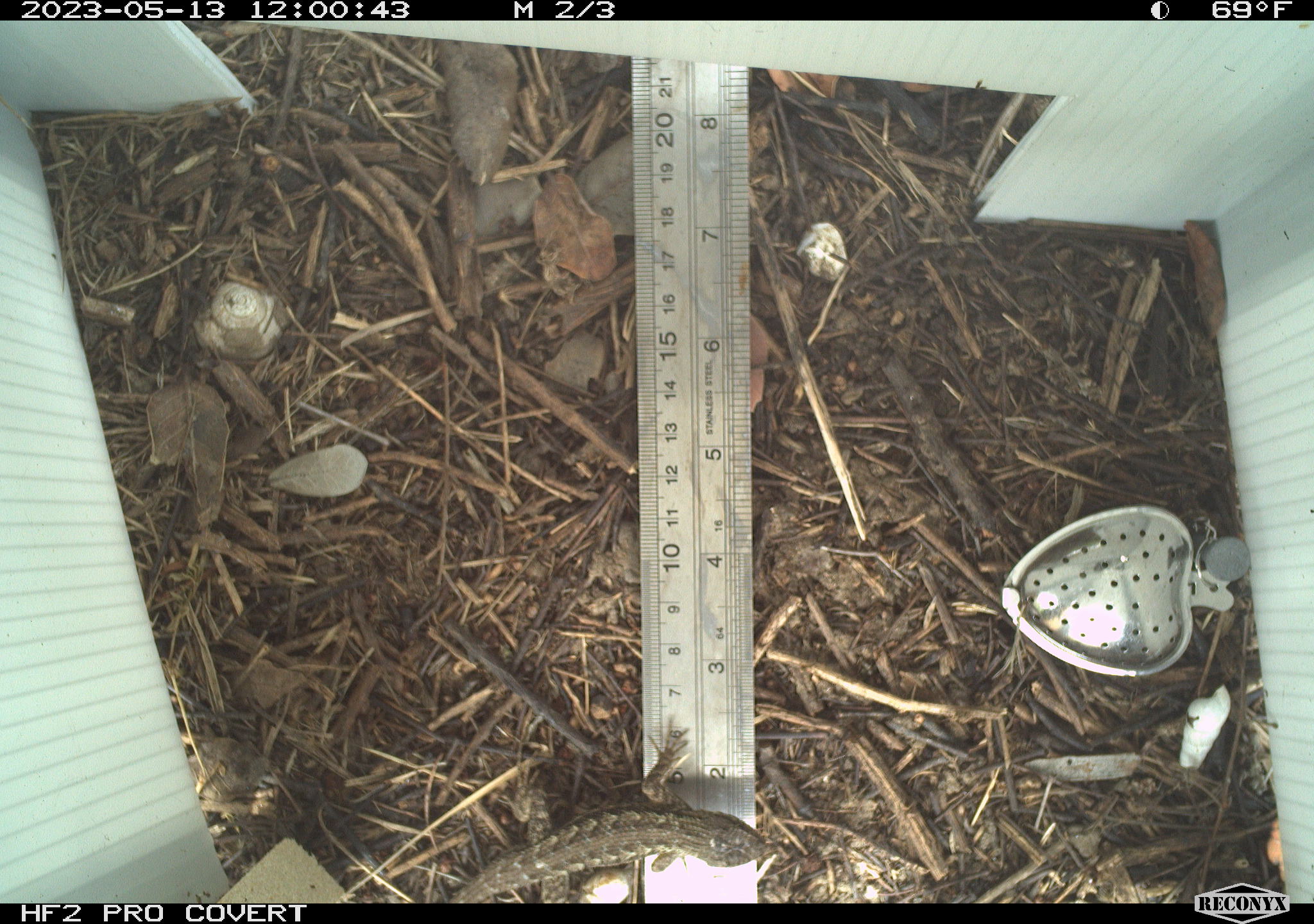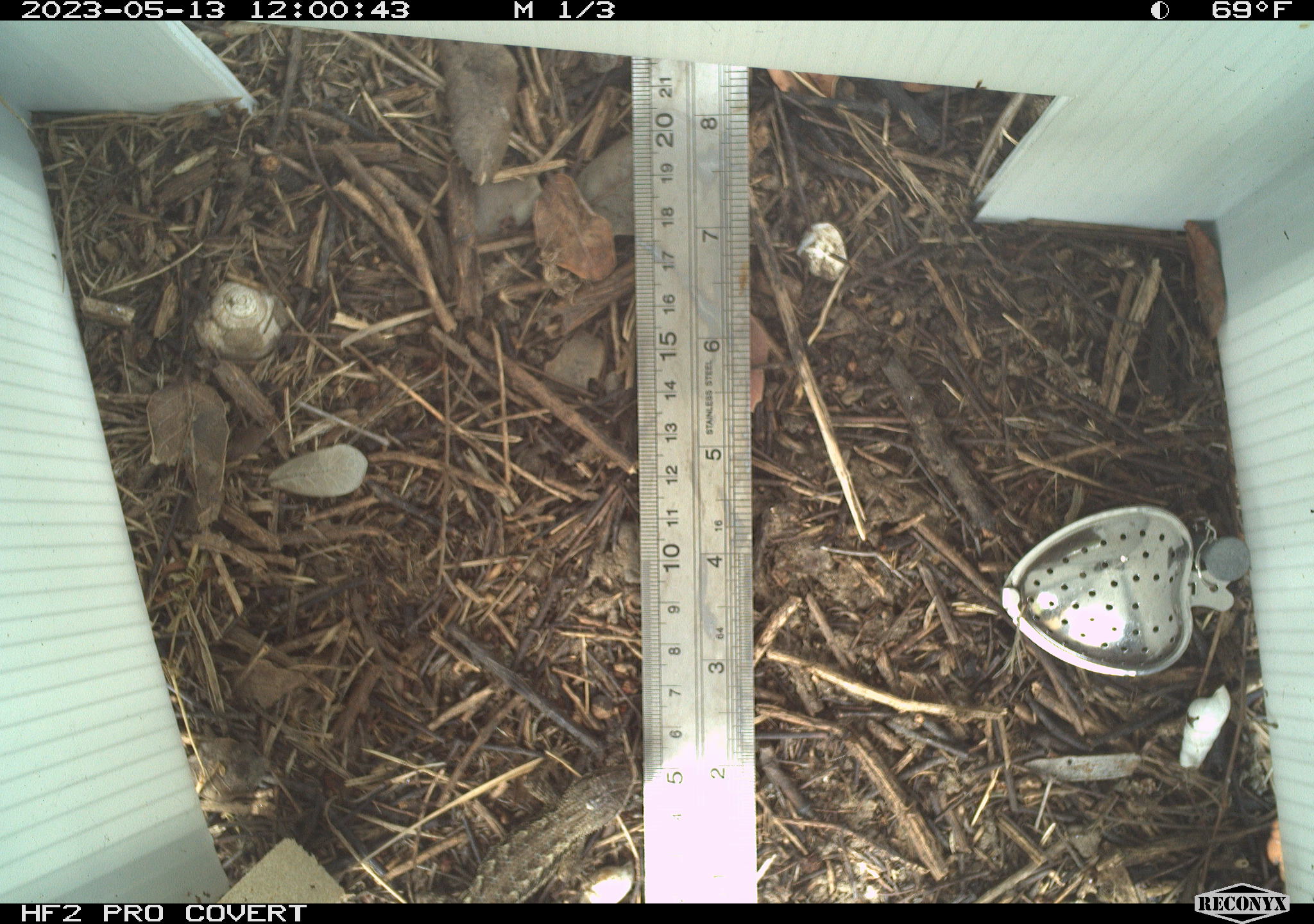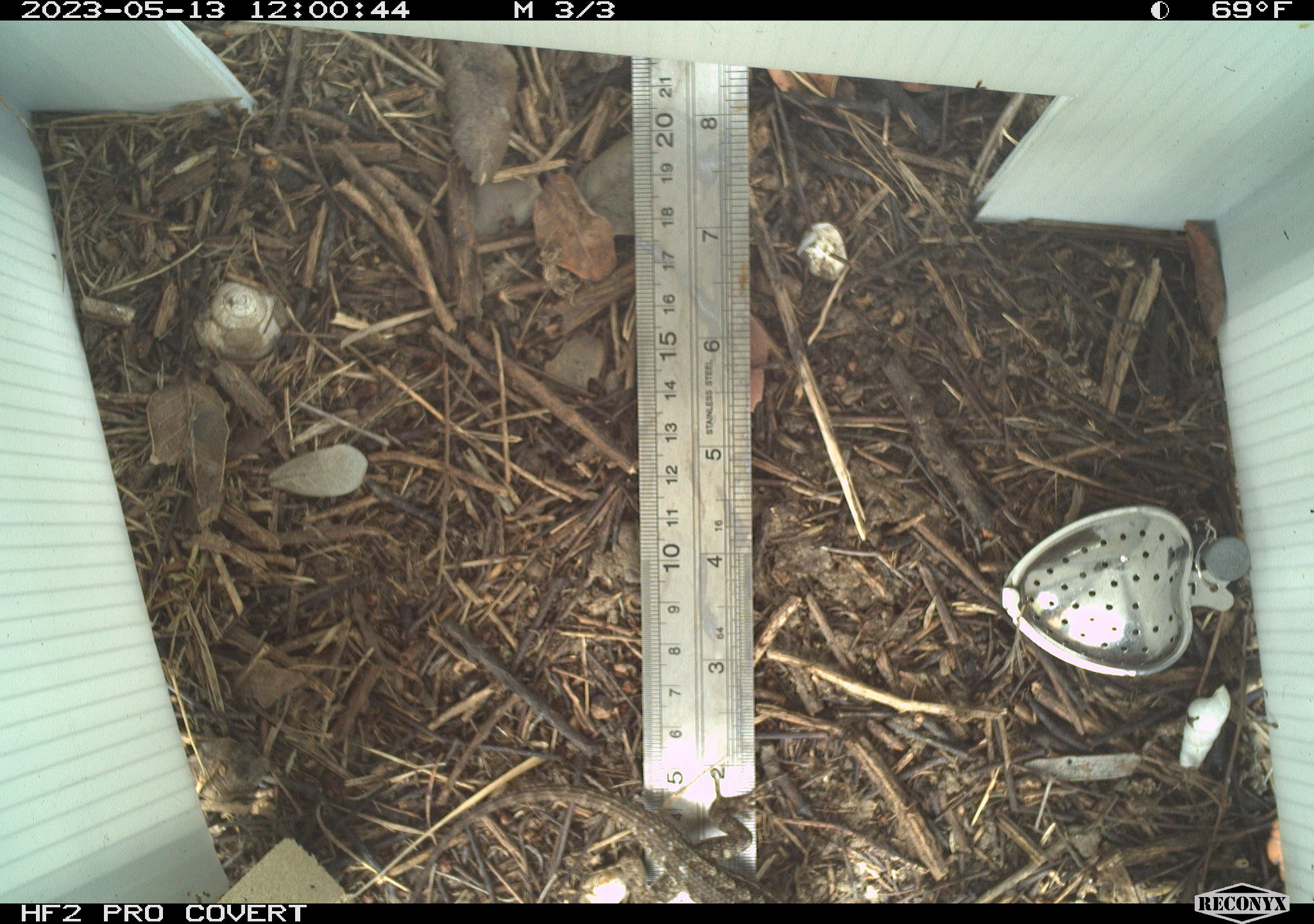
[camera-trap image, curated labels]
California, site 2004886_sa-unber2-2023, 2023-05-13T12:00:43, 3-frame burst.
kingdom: Animalia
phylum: Chordata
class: Reptilia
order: Squamata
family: Phrynosomatidae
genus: Sceloporus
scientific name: Sceloporus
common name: spiny lizards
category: sceloporus species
Sceloporus species (spiny lizards) (Sceloporus).